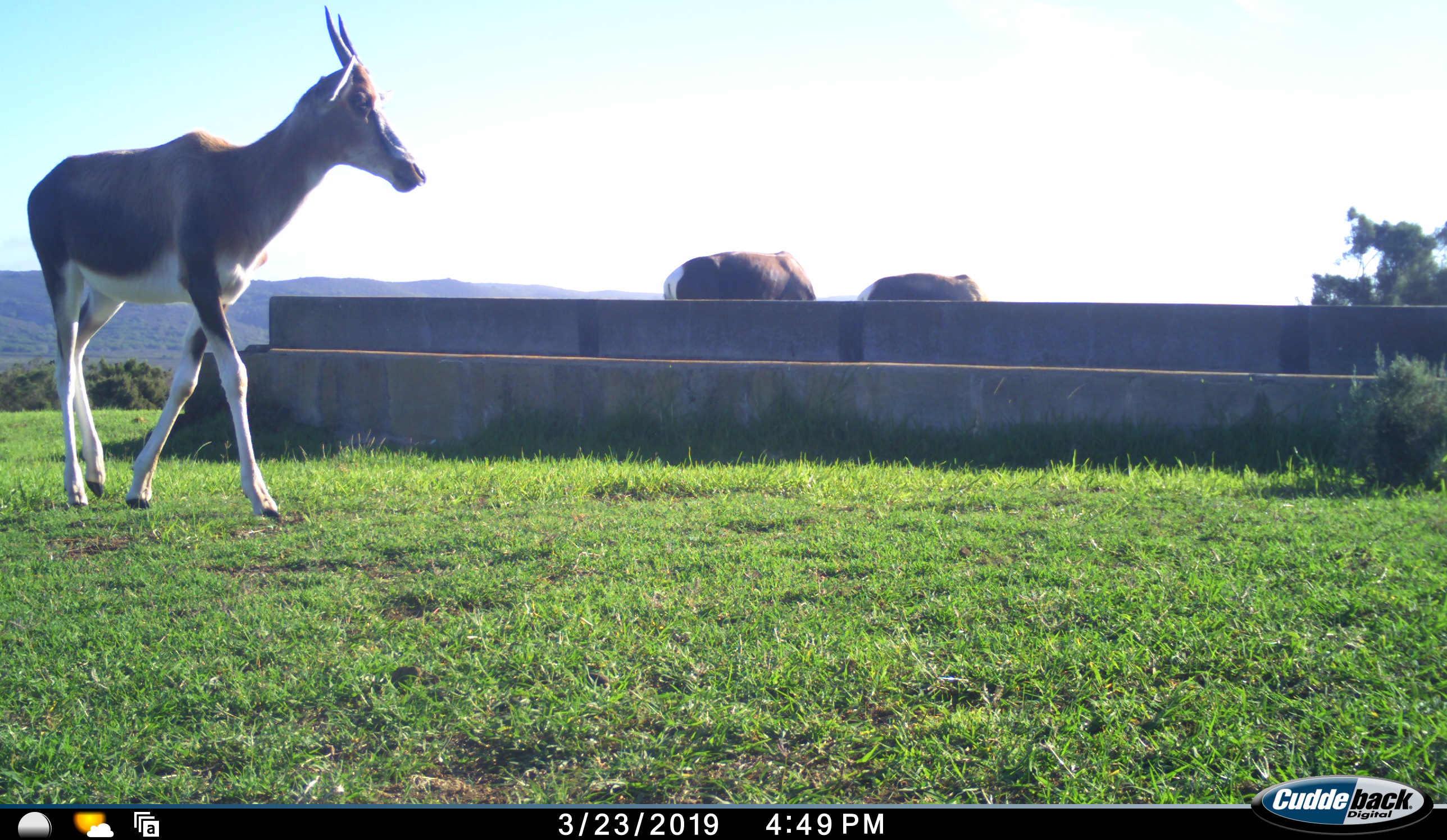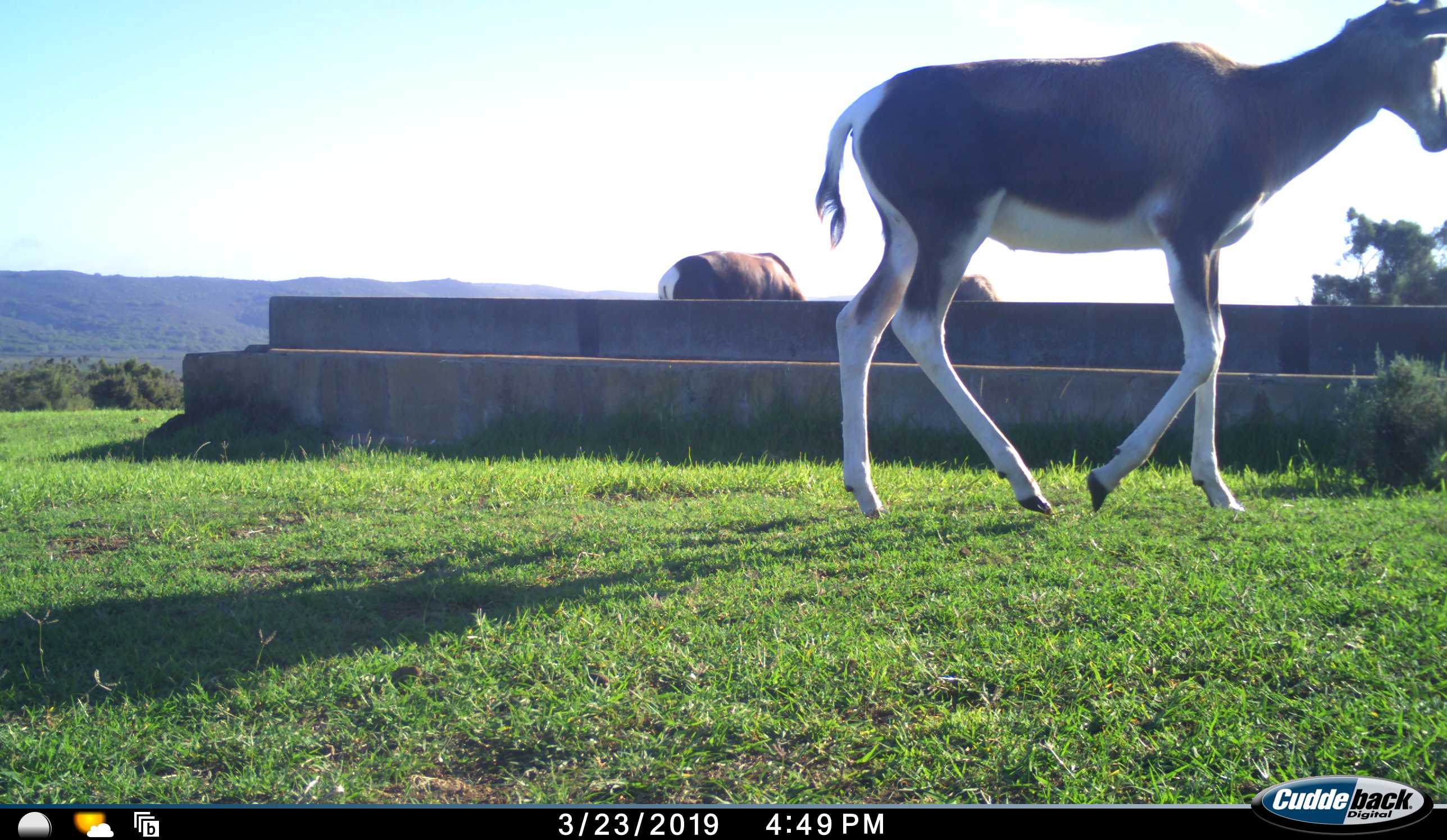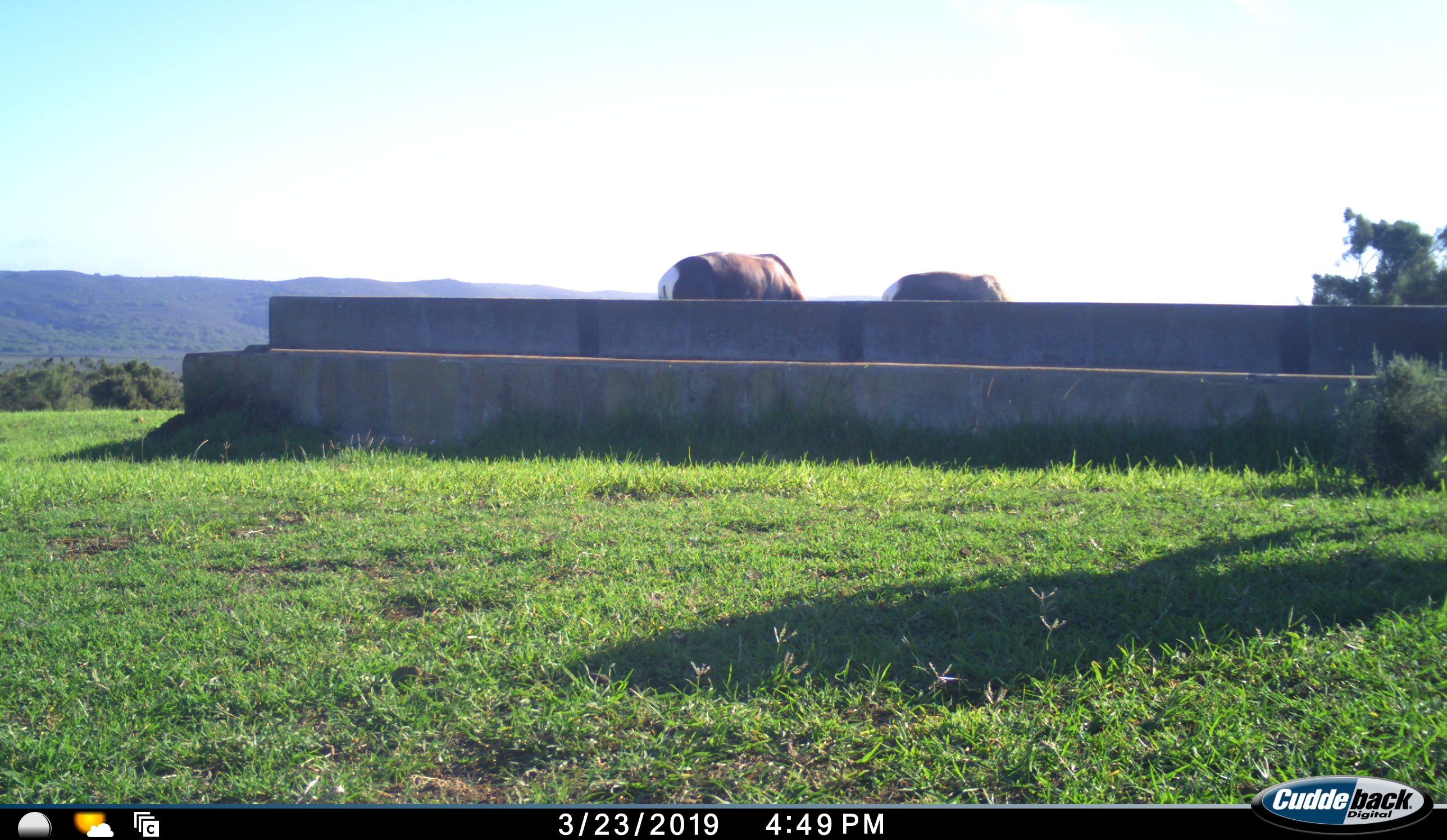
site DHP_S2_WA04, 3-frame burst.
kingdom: Animalia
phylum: Chordata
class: Mammalia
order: Artiodactyla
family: Bovidae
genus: Damaliscus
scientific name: Damaliscus pygargus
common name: bontebok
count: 3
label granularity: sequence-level